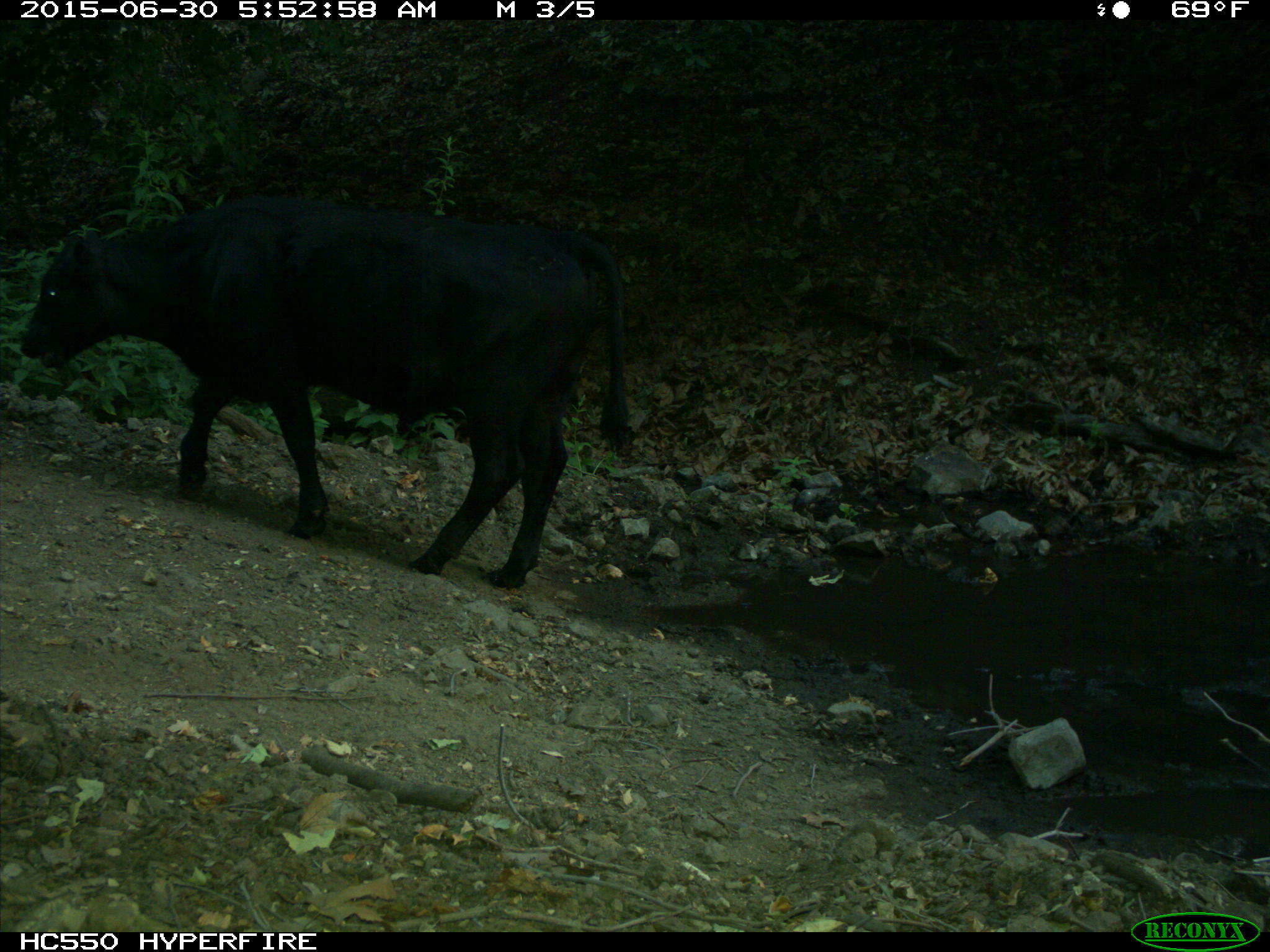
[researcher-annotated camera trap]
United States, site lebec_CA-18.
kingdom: Animalia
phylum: Chordata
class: Mammalia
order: Artiodactyla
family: Bovidae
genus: Bos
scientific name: Bos taurus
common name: domestic cow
Bos taurus (domestic cow).